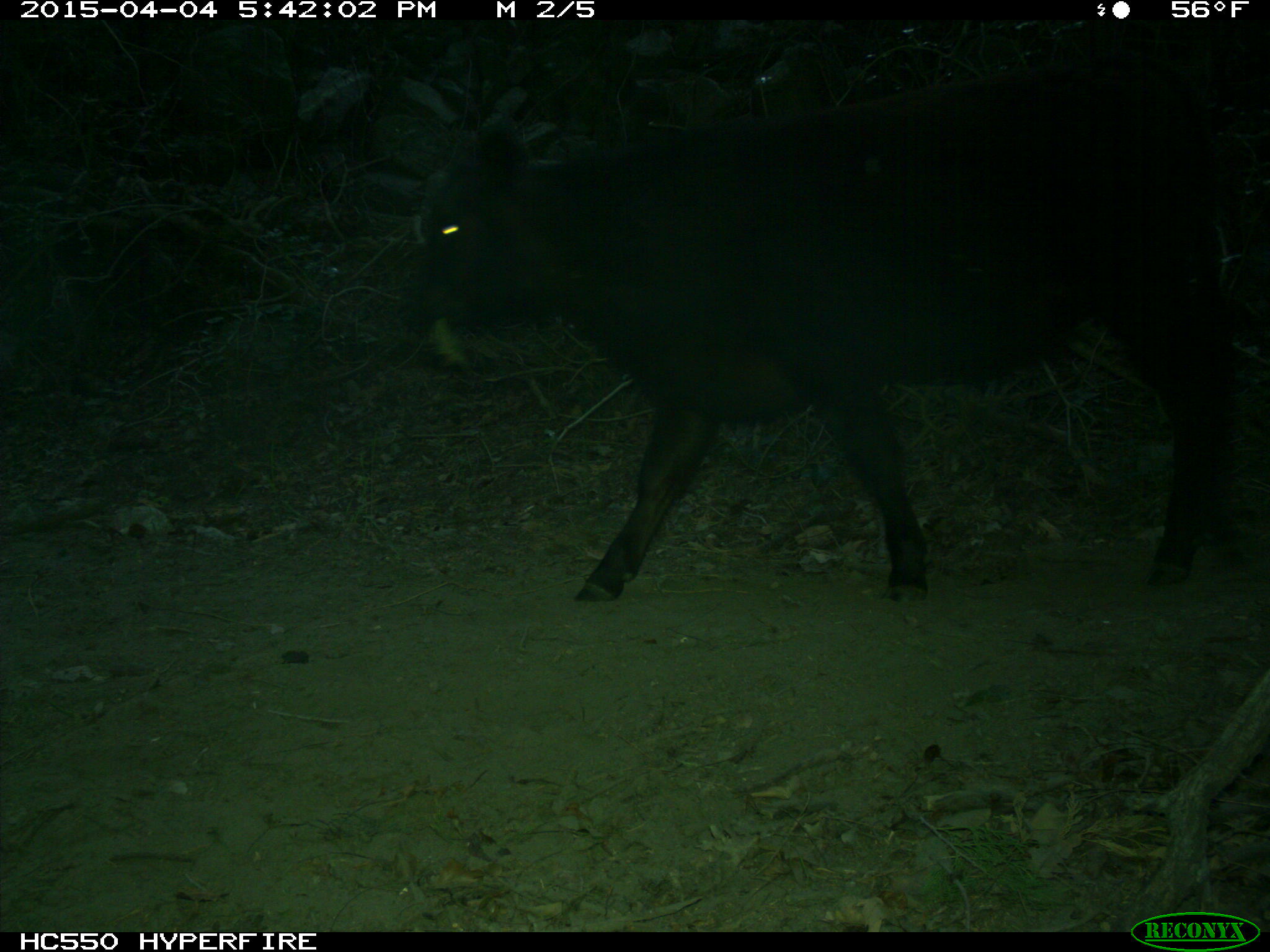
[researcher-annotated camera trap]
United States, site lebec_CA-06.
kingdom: Animalia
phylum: Chordata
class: Mammalia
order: Artiodactyla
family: Bovidae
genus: Bos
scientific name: Bos taurus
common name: domestic cow